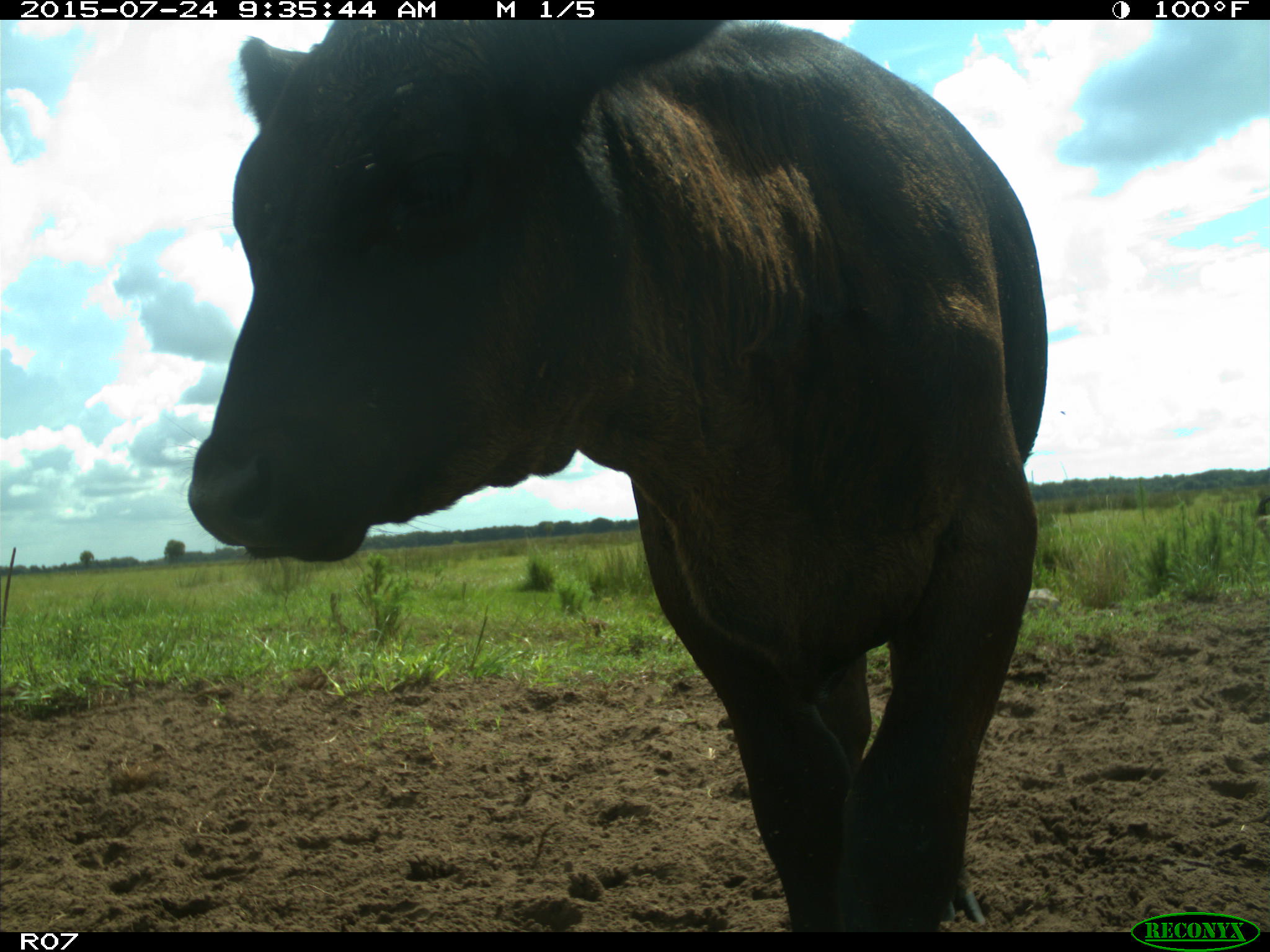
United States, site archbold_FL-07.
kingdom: Animalia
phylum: Chordata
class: Mammalia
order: Artiodactyla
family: Bovidae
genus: Bos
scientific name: Bos taurus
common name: domestic cow